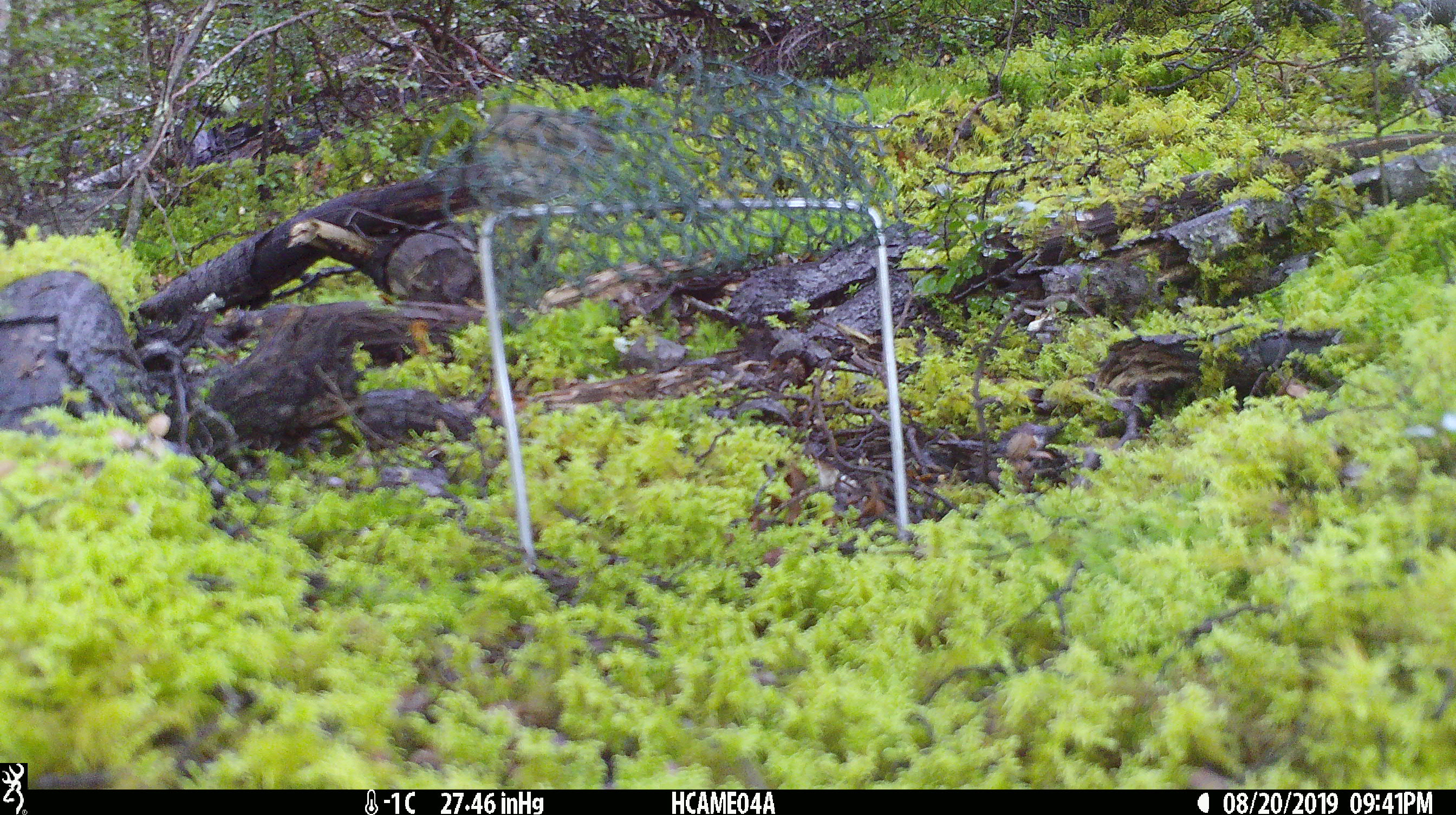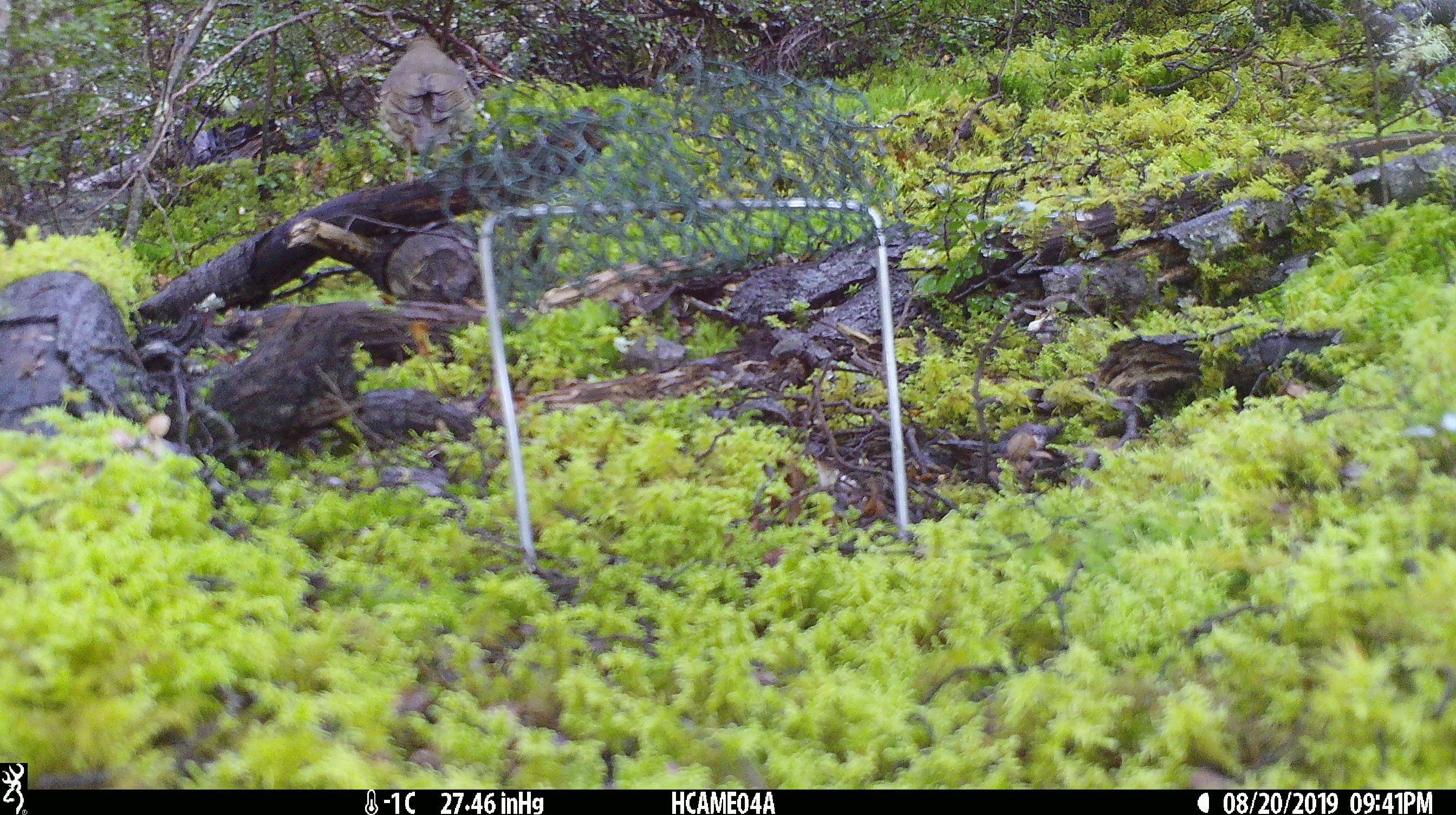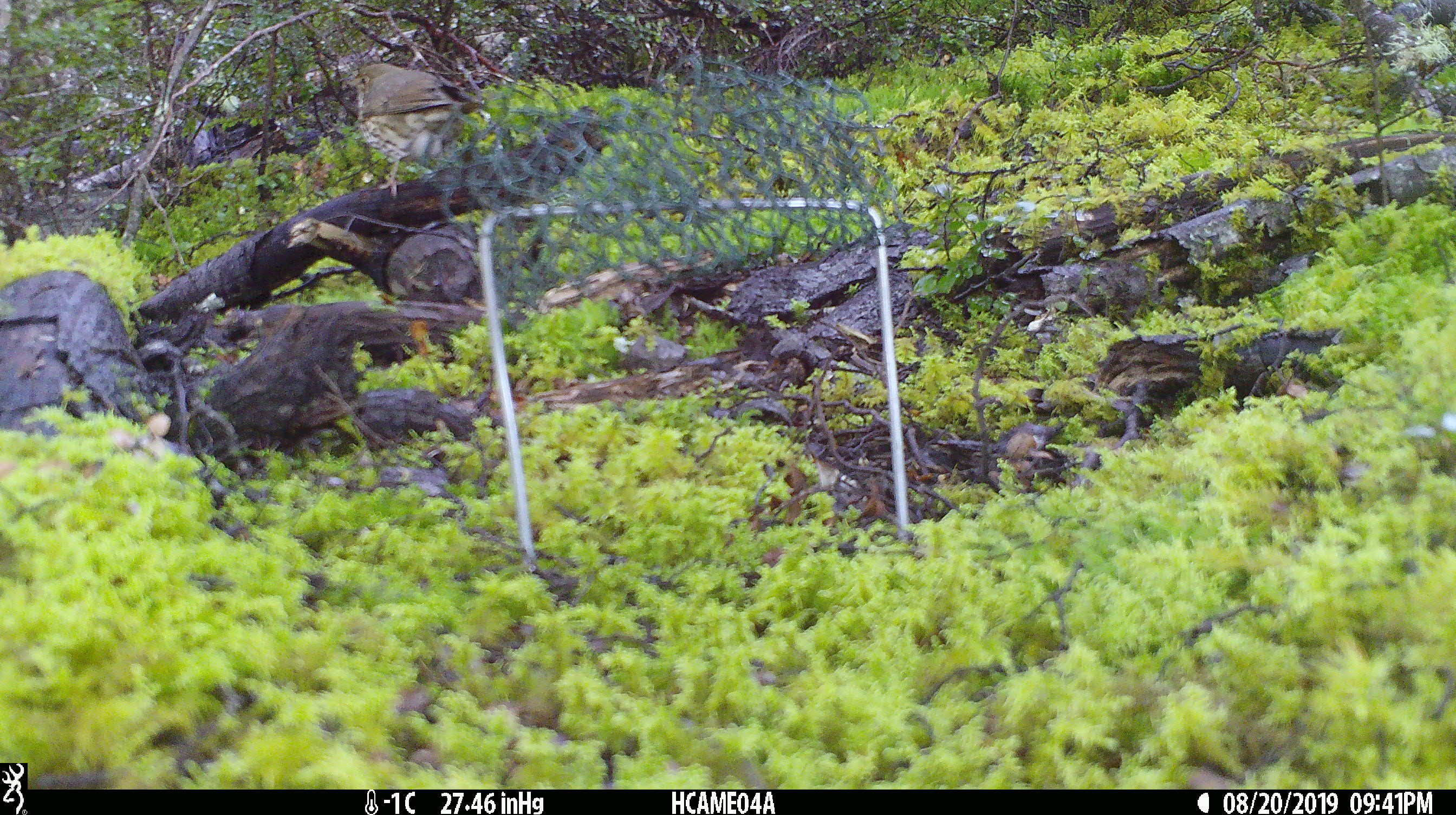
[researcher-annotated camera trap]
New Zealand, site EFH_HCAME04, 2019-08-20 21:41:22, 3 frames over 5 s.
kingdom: Animalia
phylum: Chordata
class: Aves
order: Passeriformes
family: Turdidae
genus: Turdus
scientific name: Turdus philomelos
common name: song thrush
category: thrush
Thrush (song thrush) (Turdus philomelos).